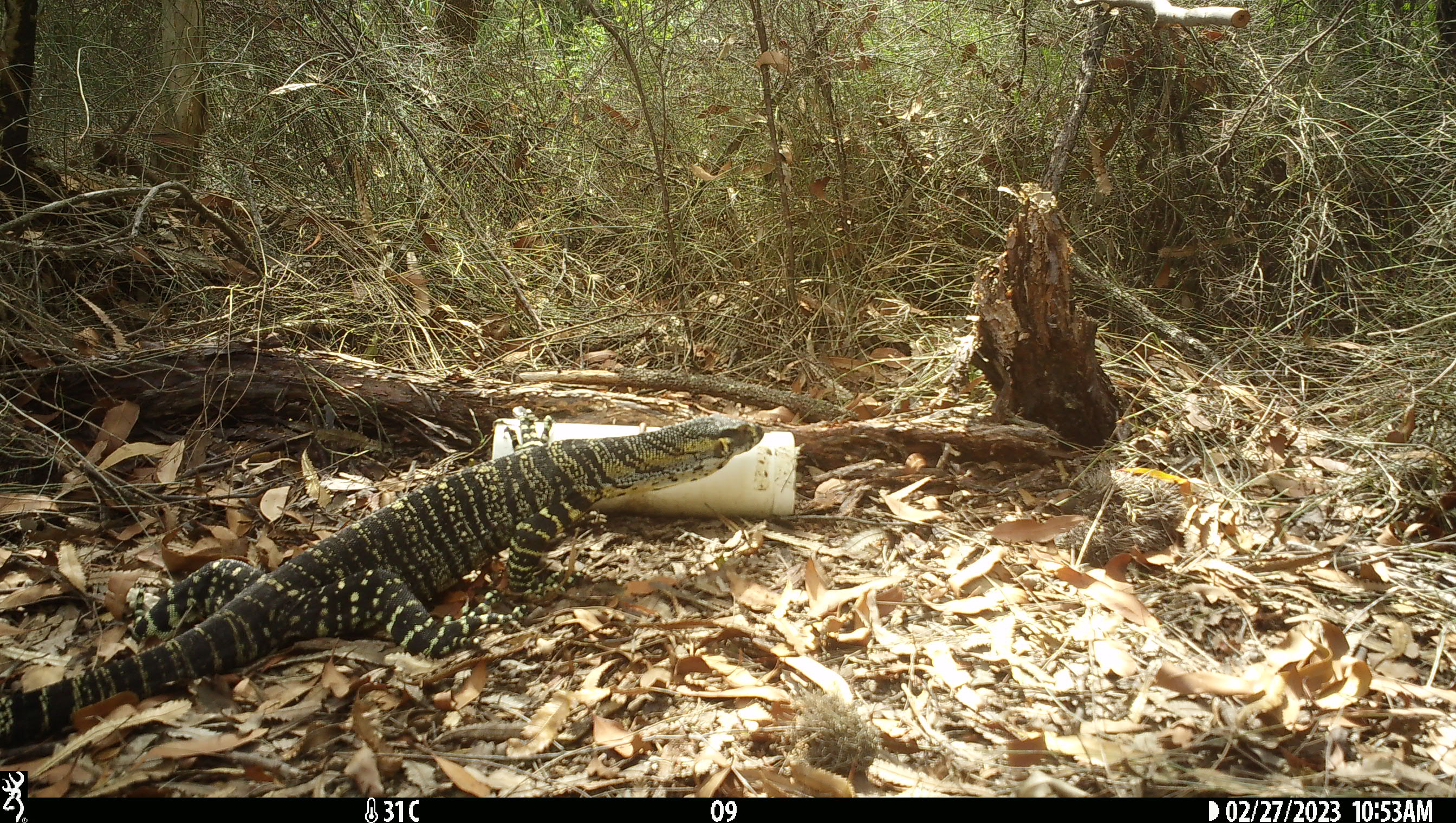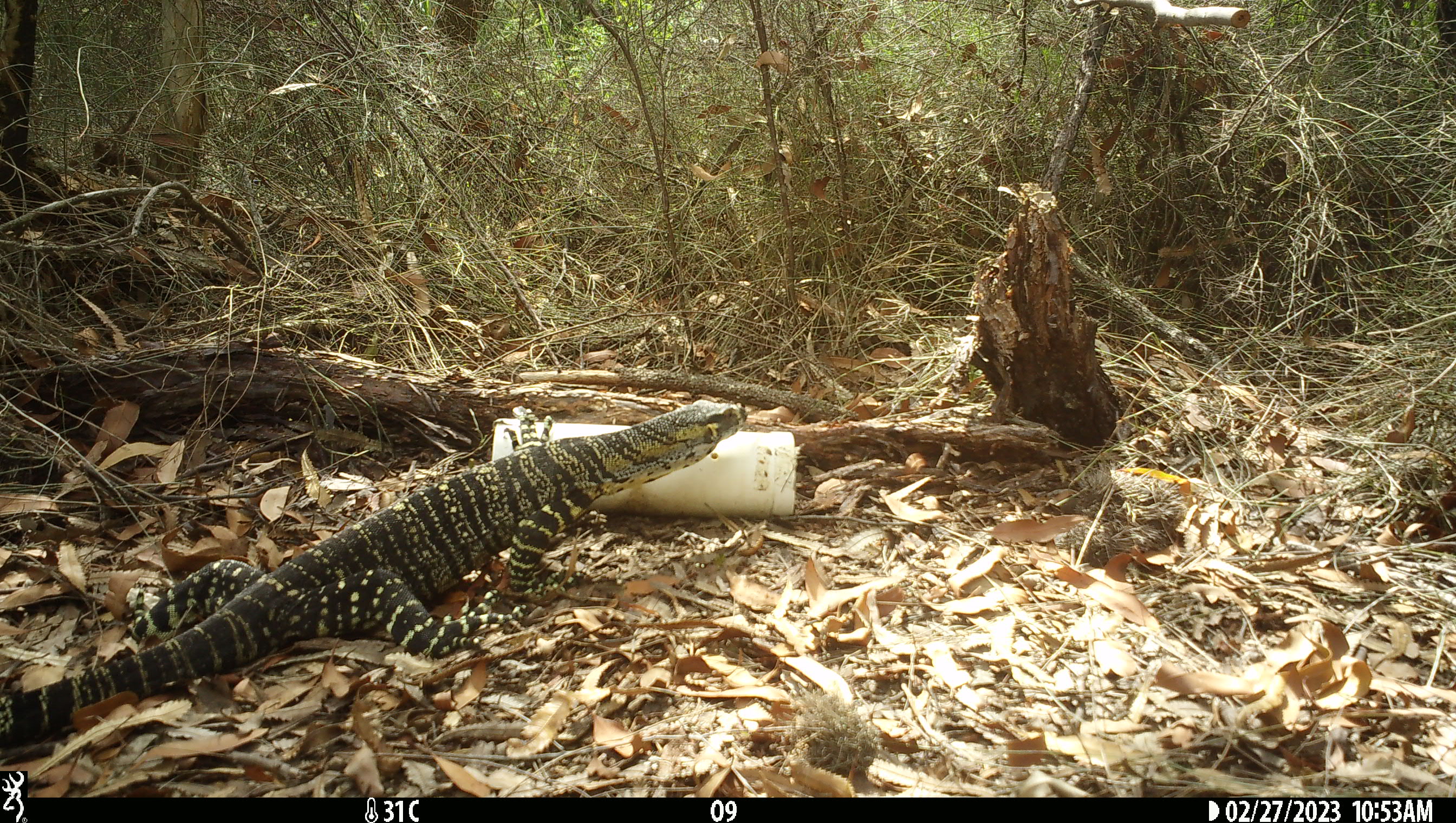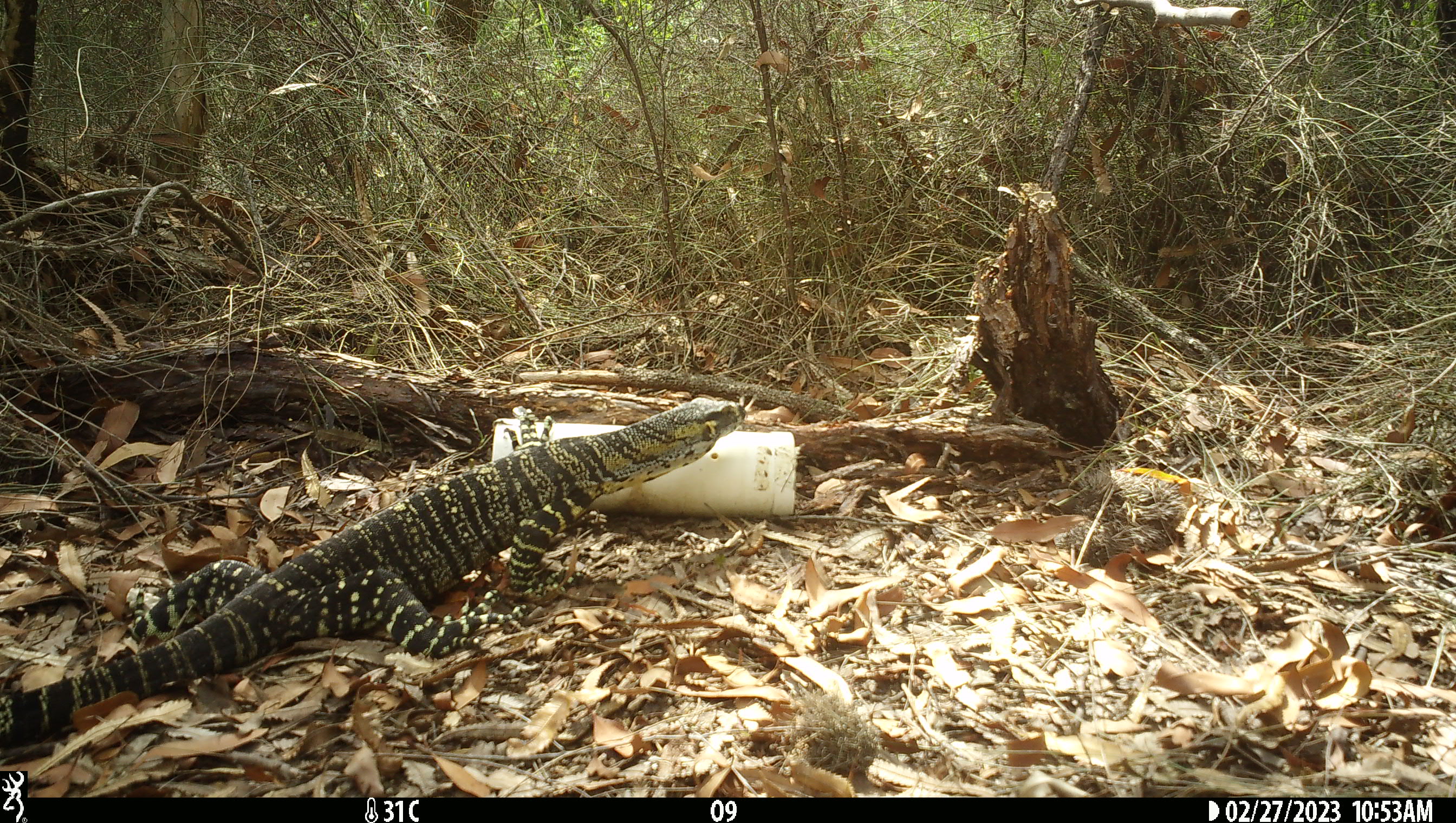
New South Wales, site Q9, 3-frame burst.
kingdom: Animalia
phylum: Chordata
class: Reptilia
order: Squamata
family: Varanidae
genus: Varanus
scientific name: Varanus varius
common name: lace monitor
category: goanna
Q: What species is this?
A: Goanna (lace monitor) (Varanus varius).